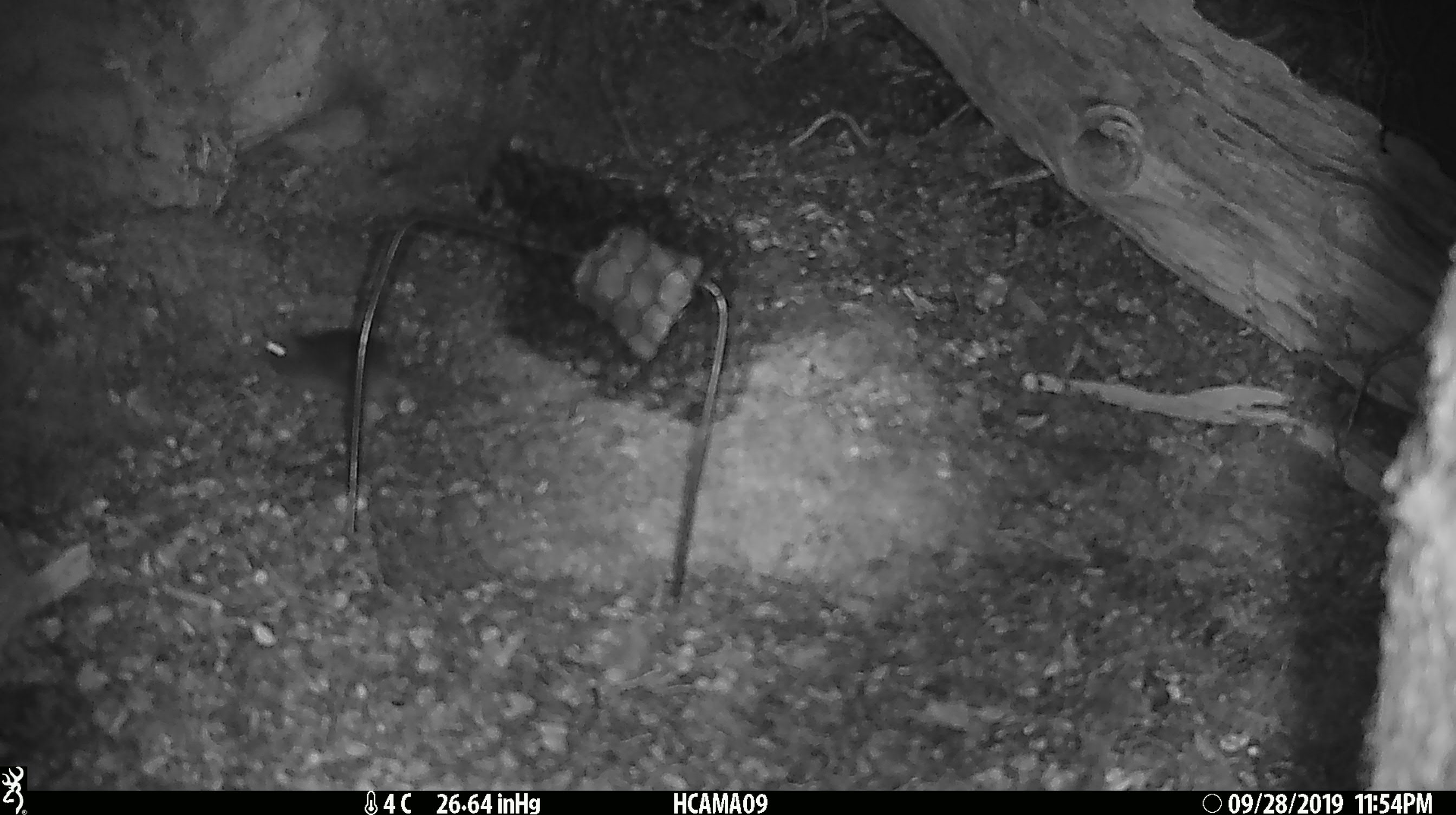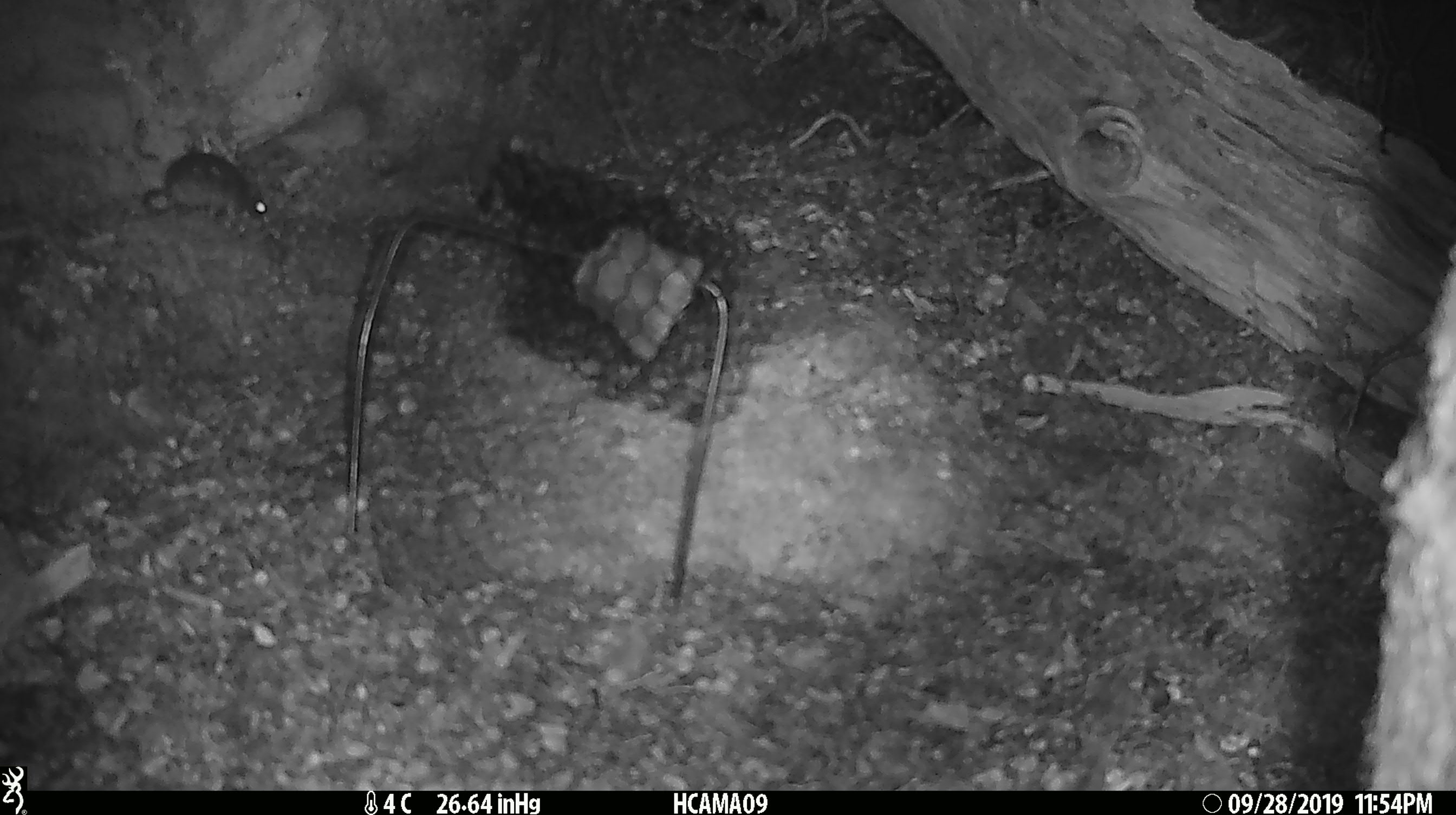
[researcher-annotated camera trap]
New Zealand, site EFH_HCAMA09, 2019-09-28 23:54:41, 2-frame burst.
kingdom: Animalia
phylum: Chordata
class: Mammalia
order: Rodentia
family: Muridae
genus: Mus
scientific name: Mus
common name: mouse